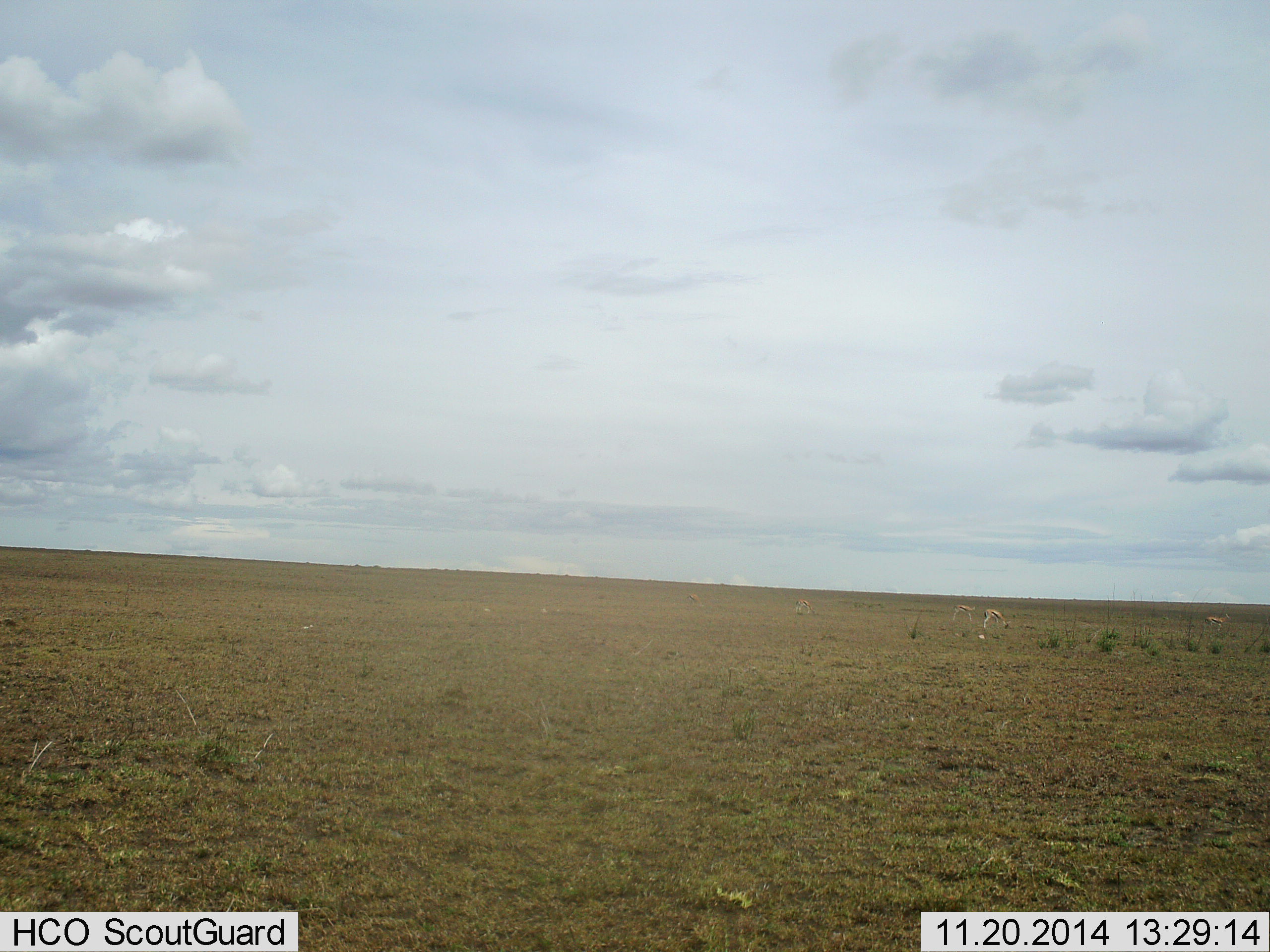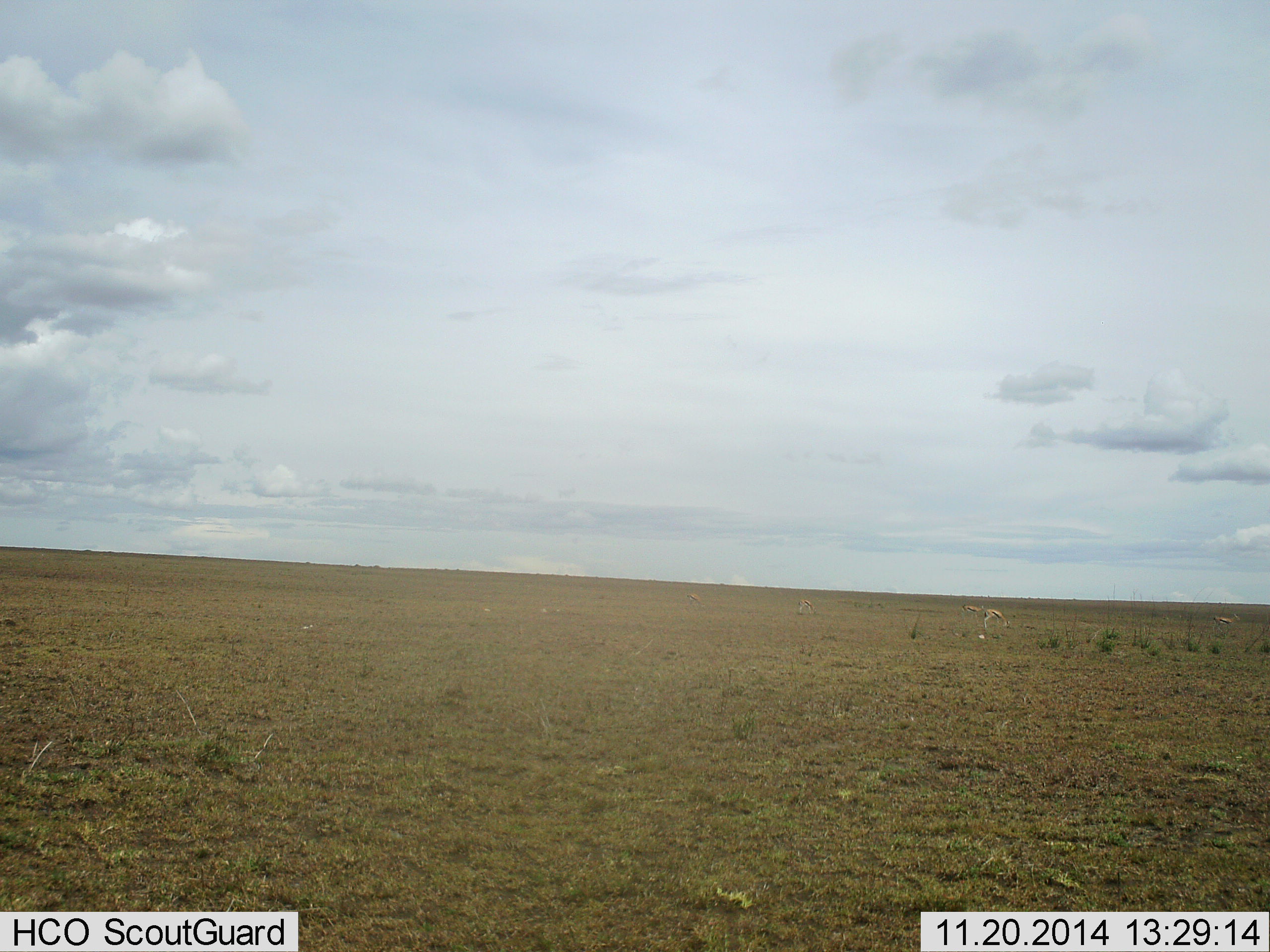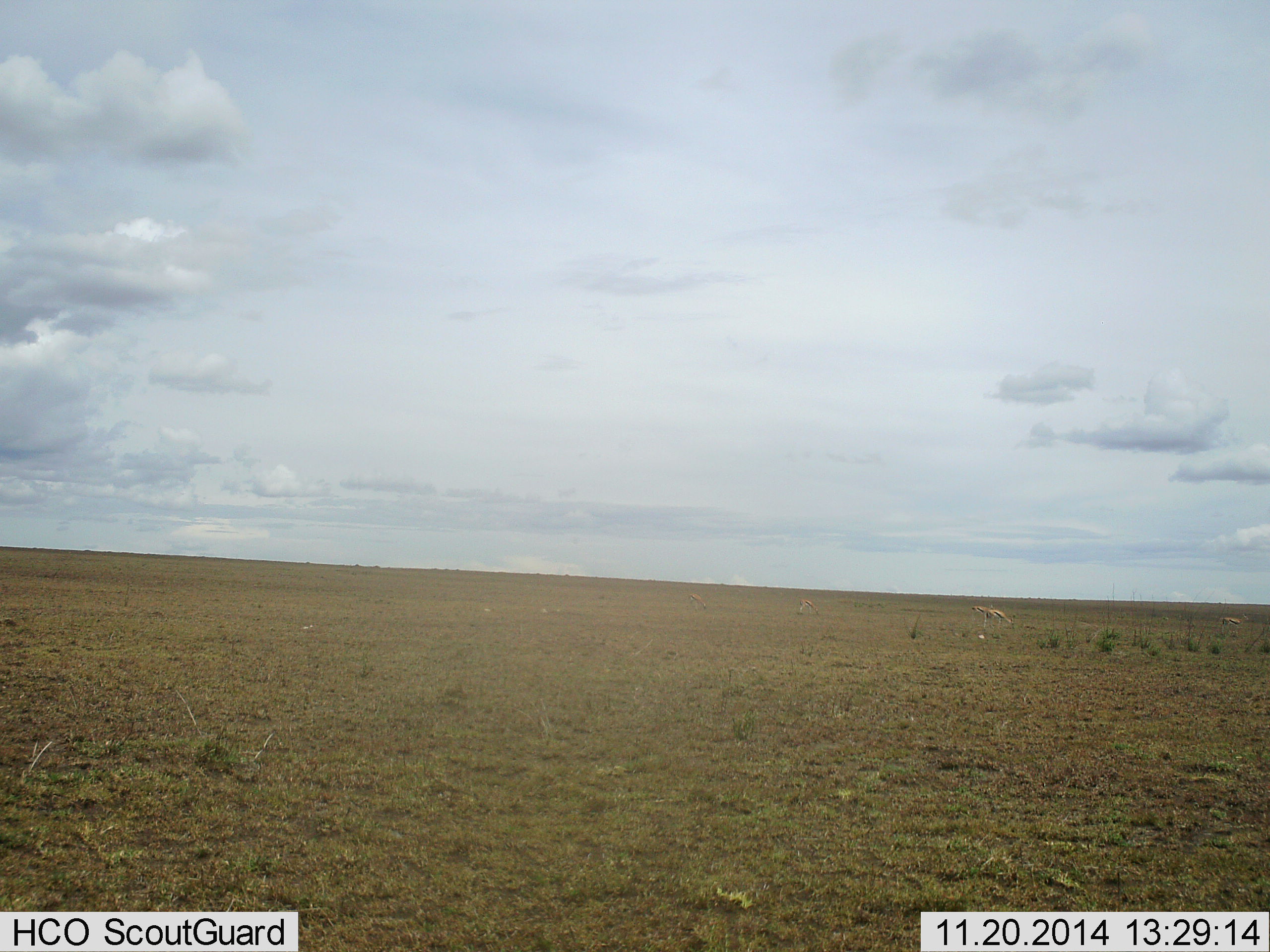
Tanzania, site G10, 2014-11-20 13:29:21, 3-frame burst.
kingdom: Animalia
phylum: Chordata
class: Mammalia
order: Artiodactyla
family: Bovidae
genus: Eudorcas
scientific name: Eudorcas thomsonii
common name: thomson's gazelle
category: gazellethomsons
Gazellethomsons (thomson's gazelle) (Eudorcas thomsonii), count 4. Behavior (volunteer vote fractions): standing 44%, resting 0%, moving 56%, interacting 0%. Young present (vote fraction): 0%. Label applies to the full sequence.